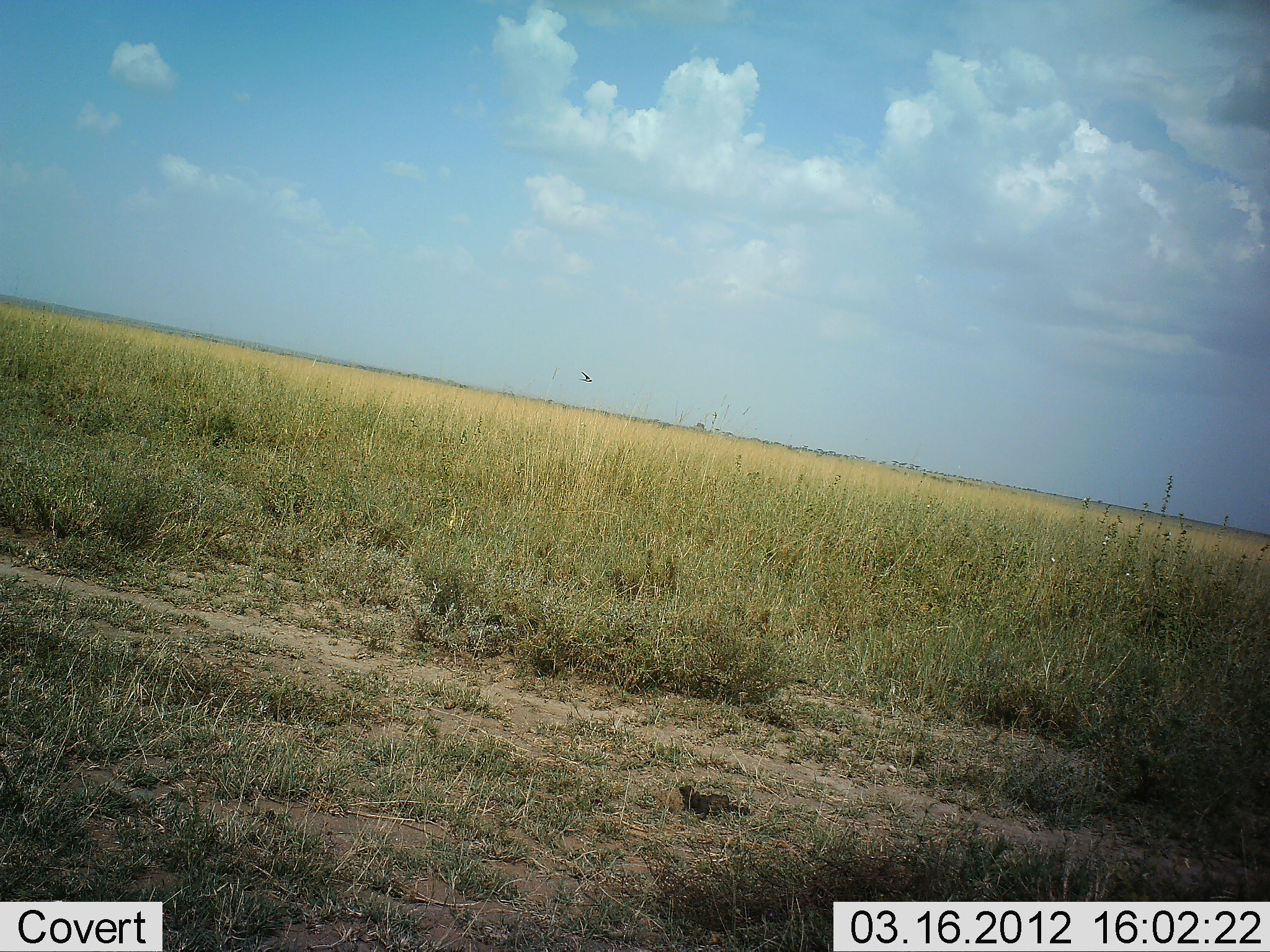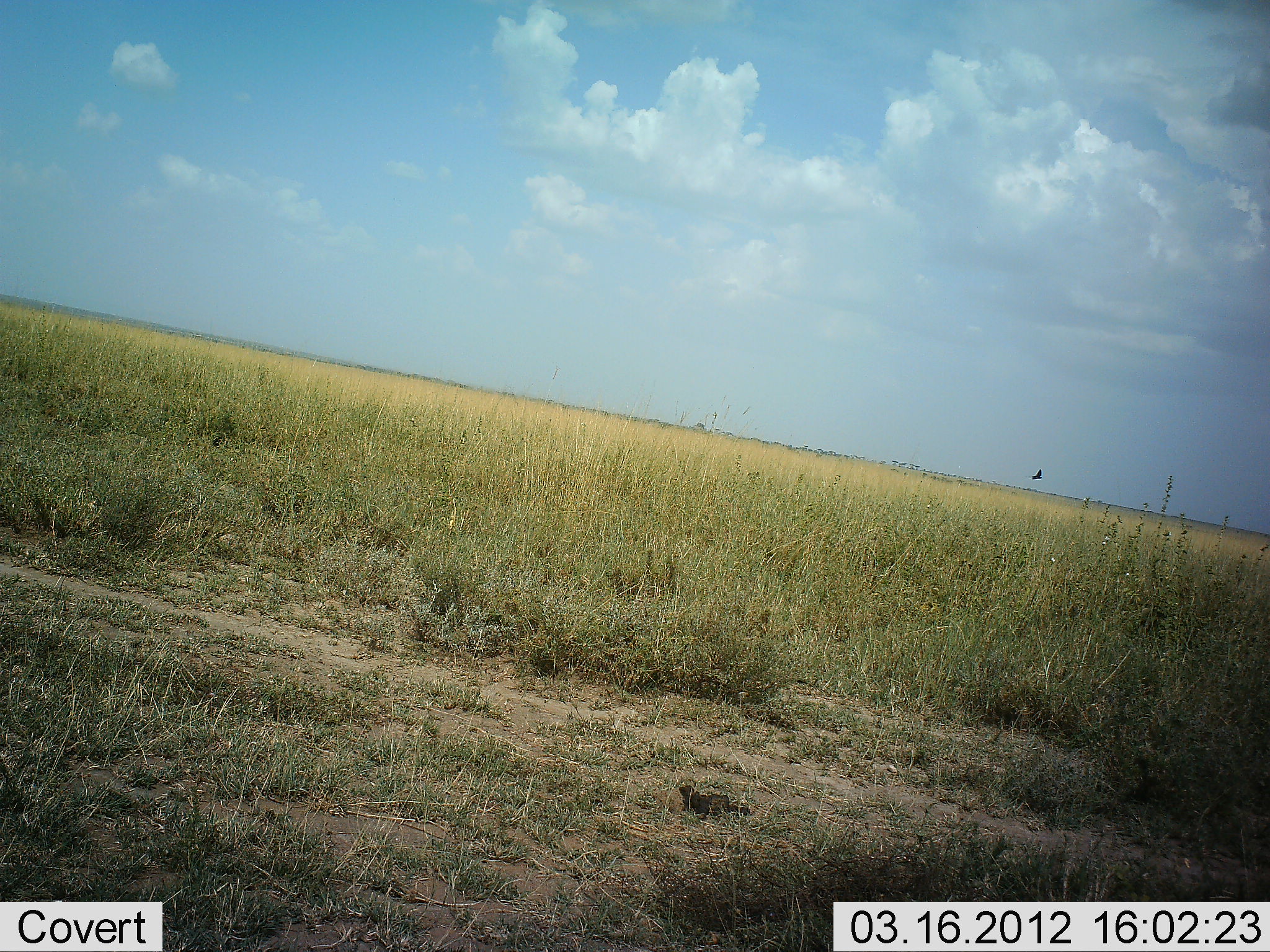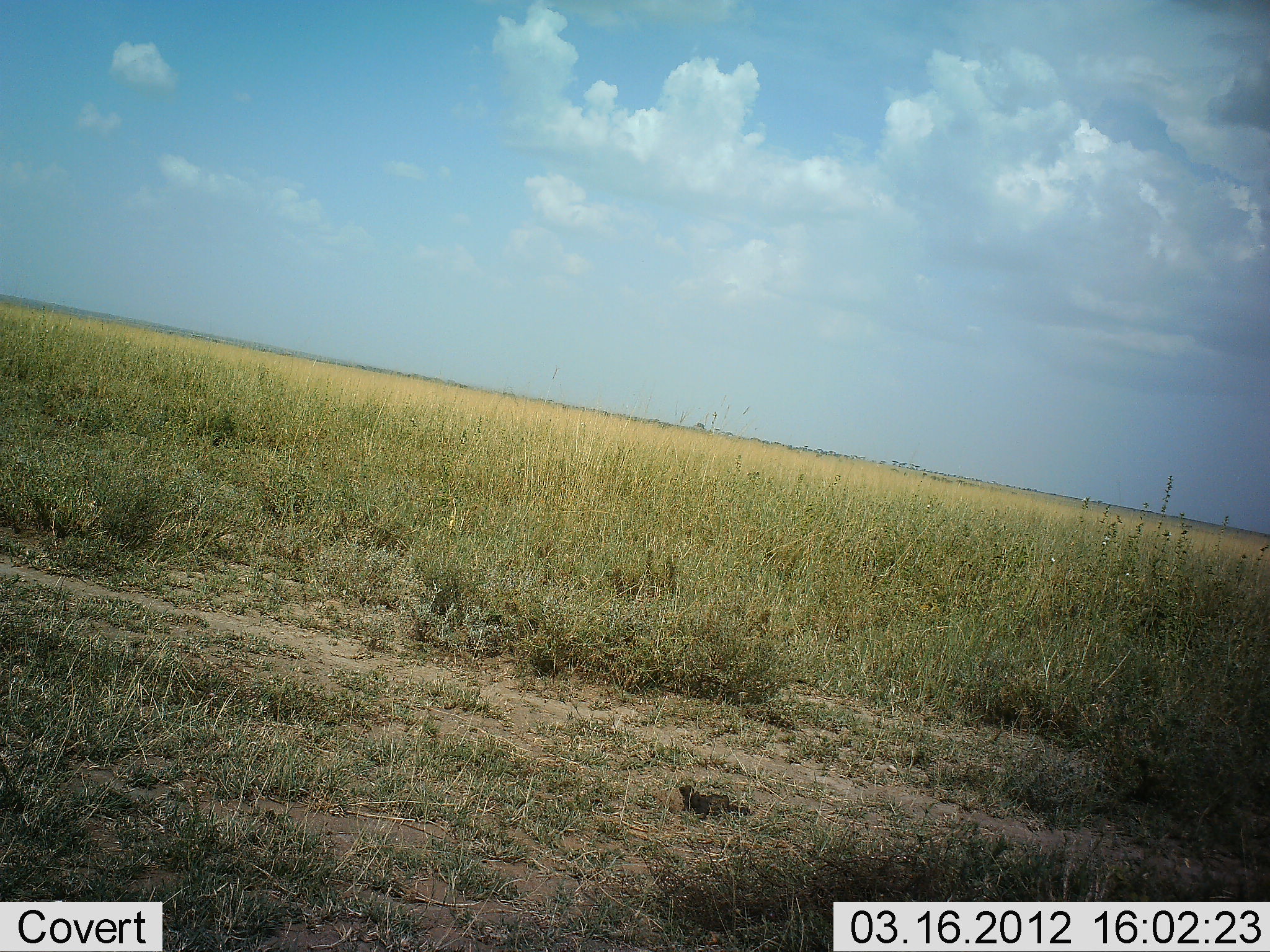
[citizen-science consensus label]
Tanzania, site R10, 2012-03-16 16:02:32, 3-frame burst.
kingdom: Animalia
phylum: Chordata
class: Aves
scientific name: Aves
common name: bird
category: otherbird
Otherbird (bird) (Aves), count 1. Behavior (volunteer vote fractions): standing 0%, resting 0%, moving 100%, interacting 0%. Young present (vote fraction): 0%. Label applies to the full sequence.